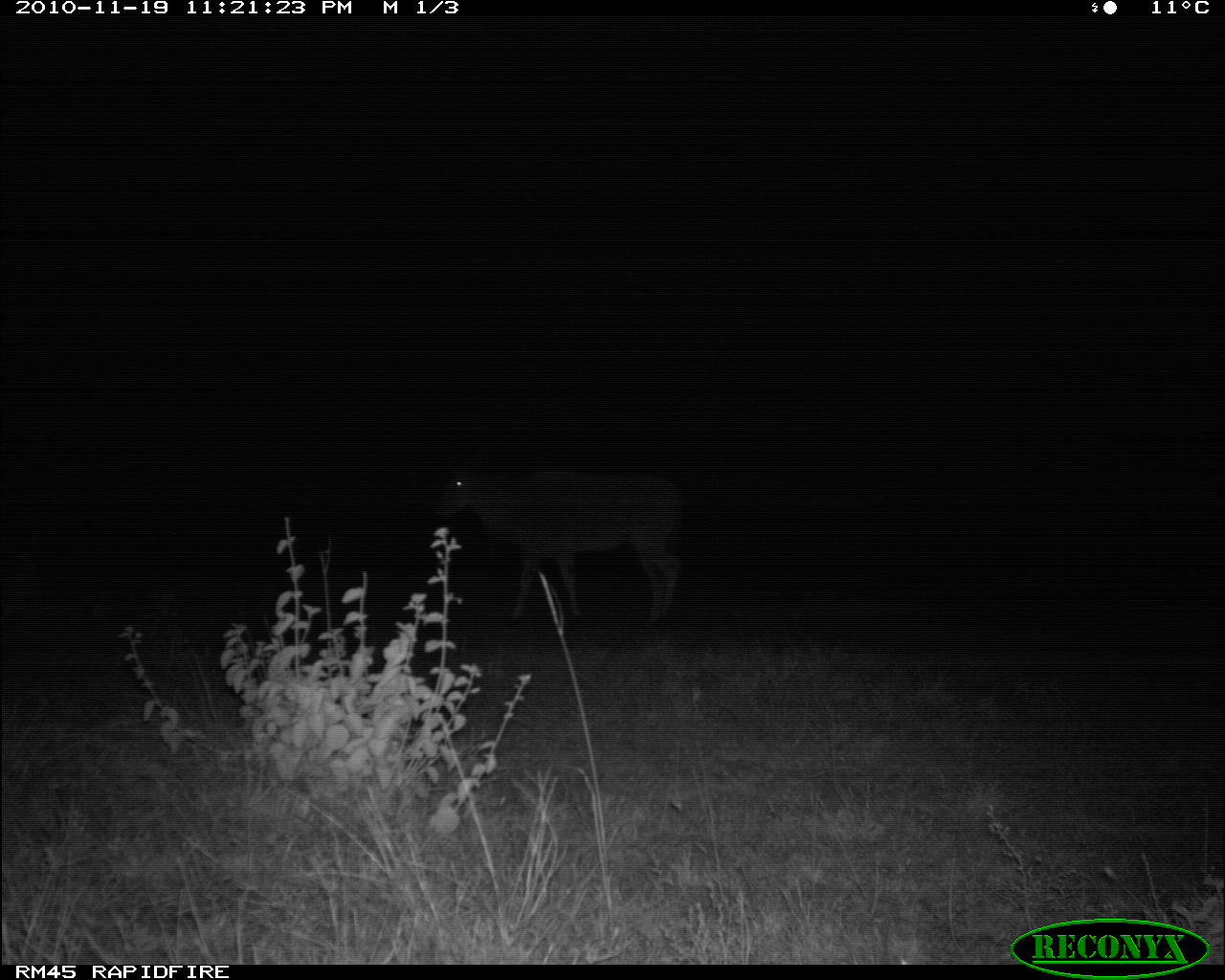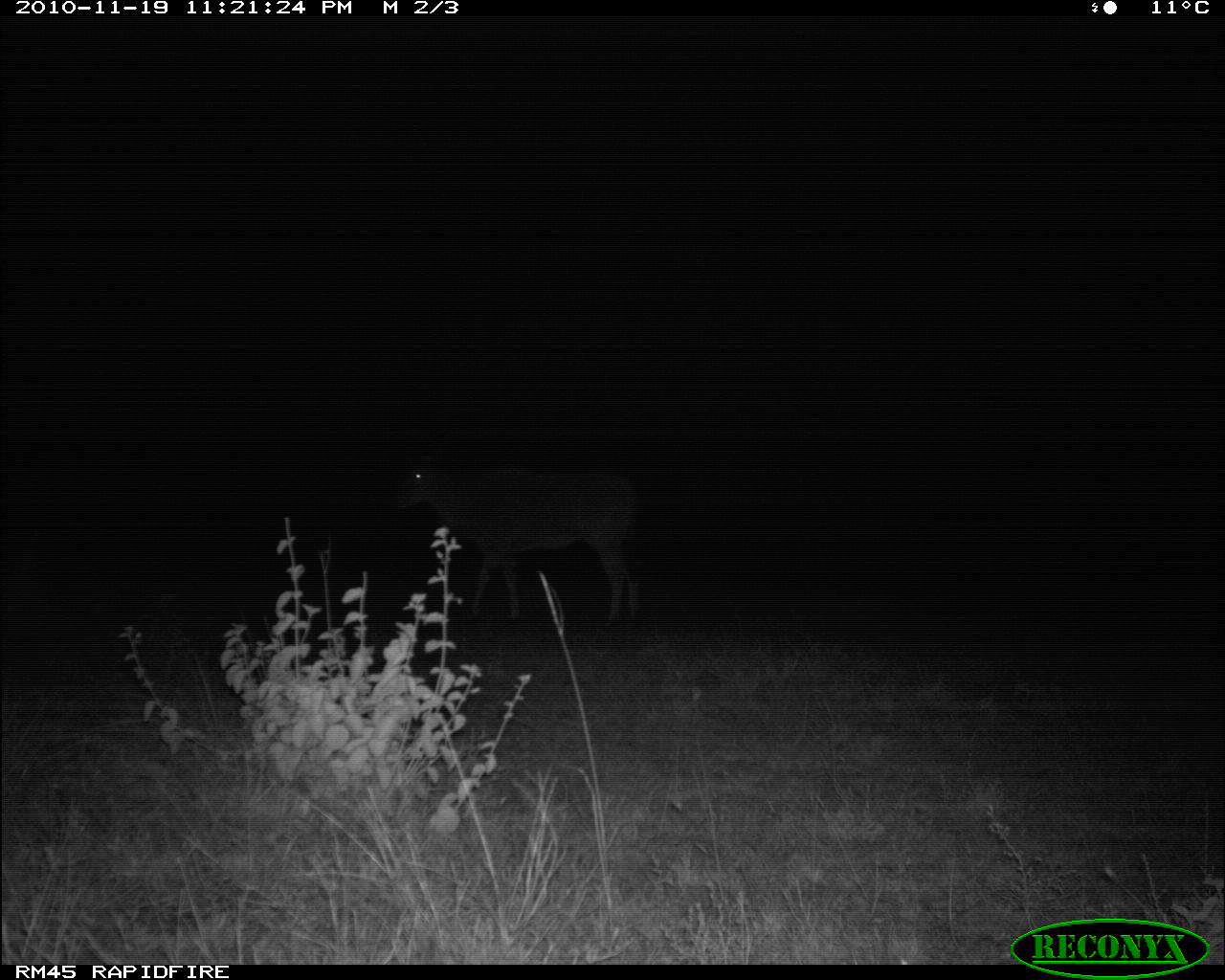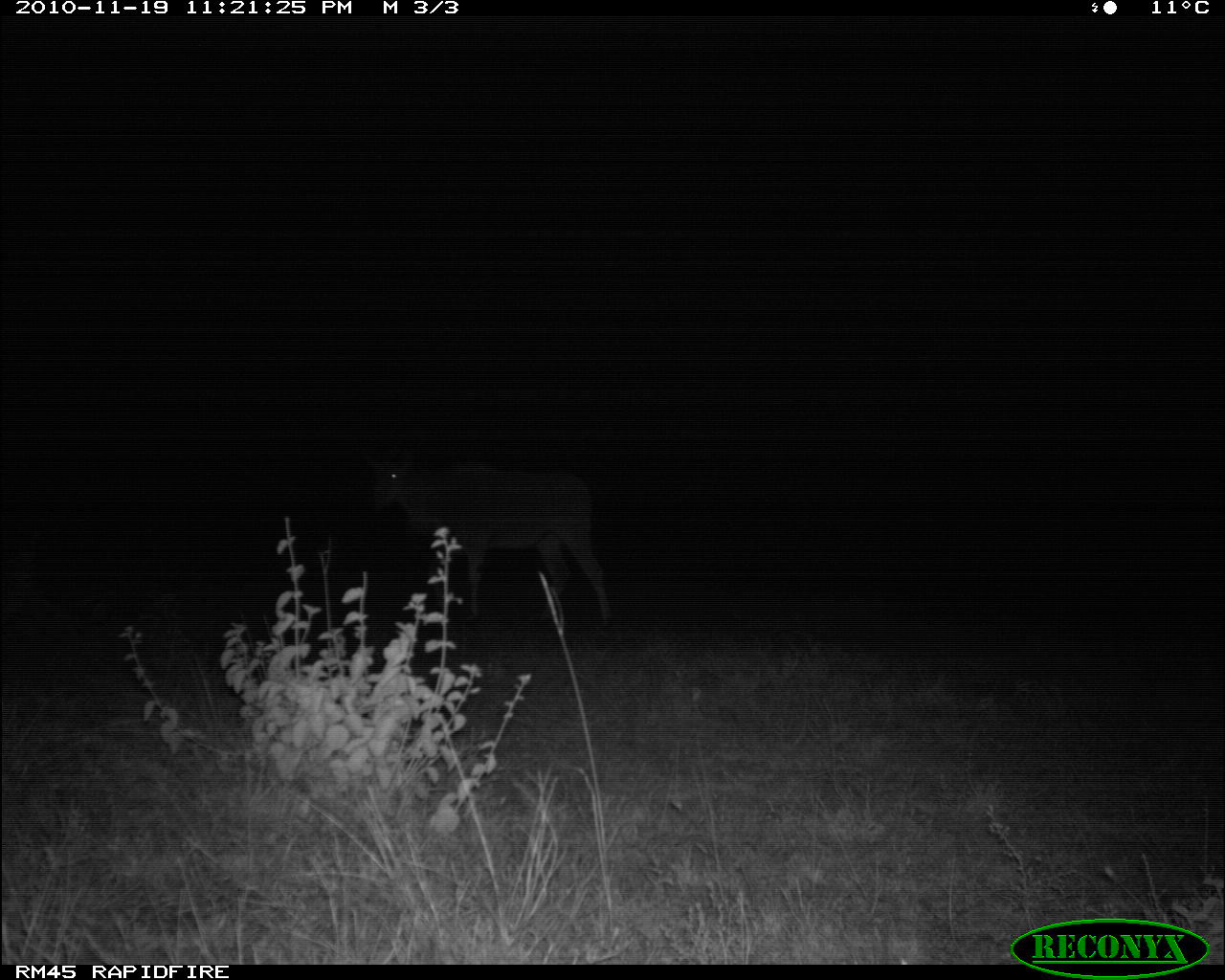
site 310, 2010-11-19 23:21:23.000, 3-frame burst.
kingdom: Animalia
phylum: Chordata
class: Mammalia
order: Artiodactyla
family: Bovidae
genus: Tragelaphus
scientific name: Tragelaphus oryx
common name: eland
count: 1